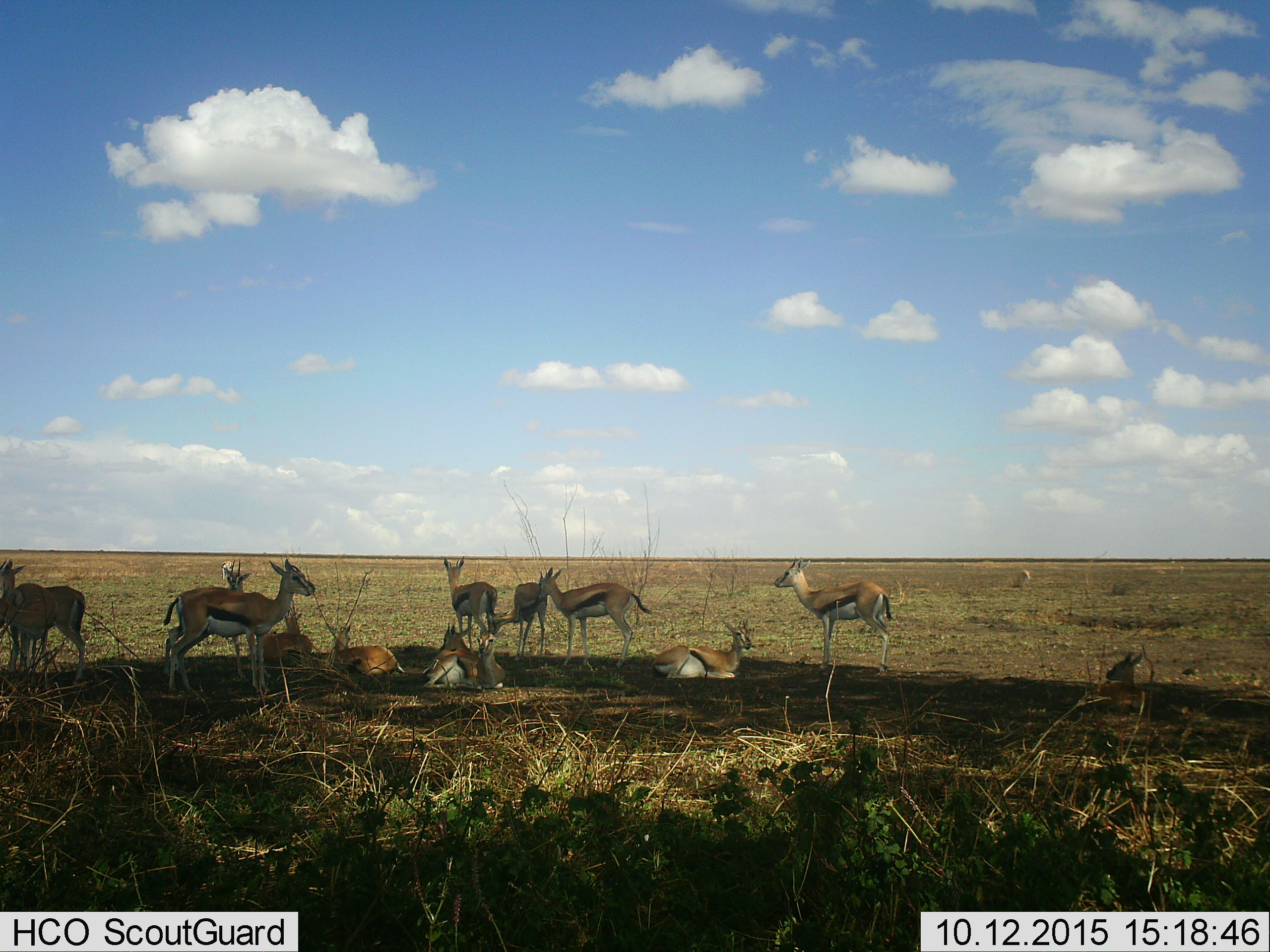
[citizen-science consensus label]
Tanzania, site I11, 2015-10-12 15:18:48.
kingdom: Animalia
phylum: Chordata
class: Mammalia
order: Artiodactyla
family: Bovidae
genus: Eudorcas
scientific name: Eudorcas thomsonii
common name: thomson's gazelle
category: gazellethomsons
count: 11-50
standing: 100%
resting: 80%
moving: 0%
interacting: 20%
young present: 10%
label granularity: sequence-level